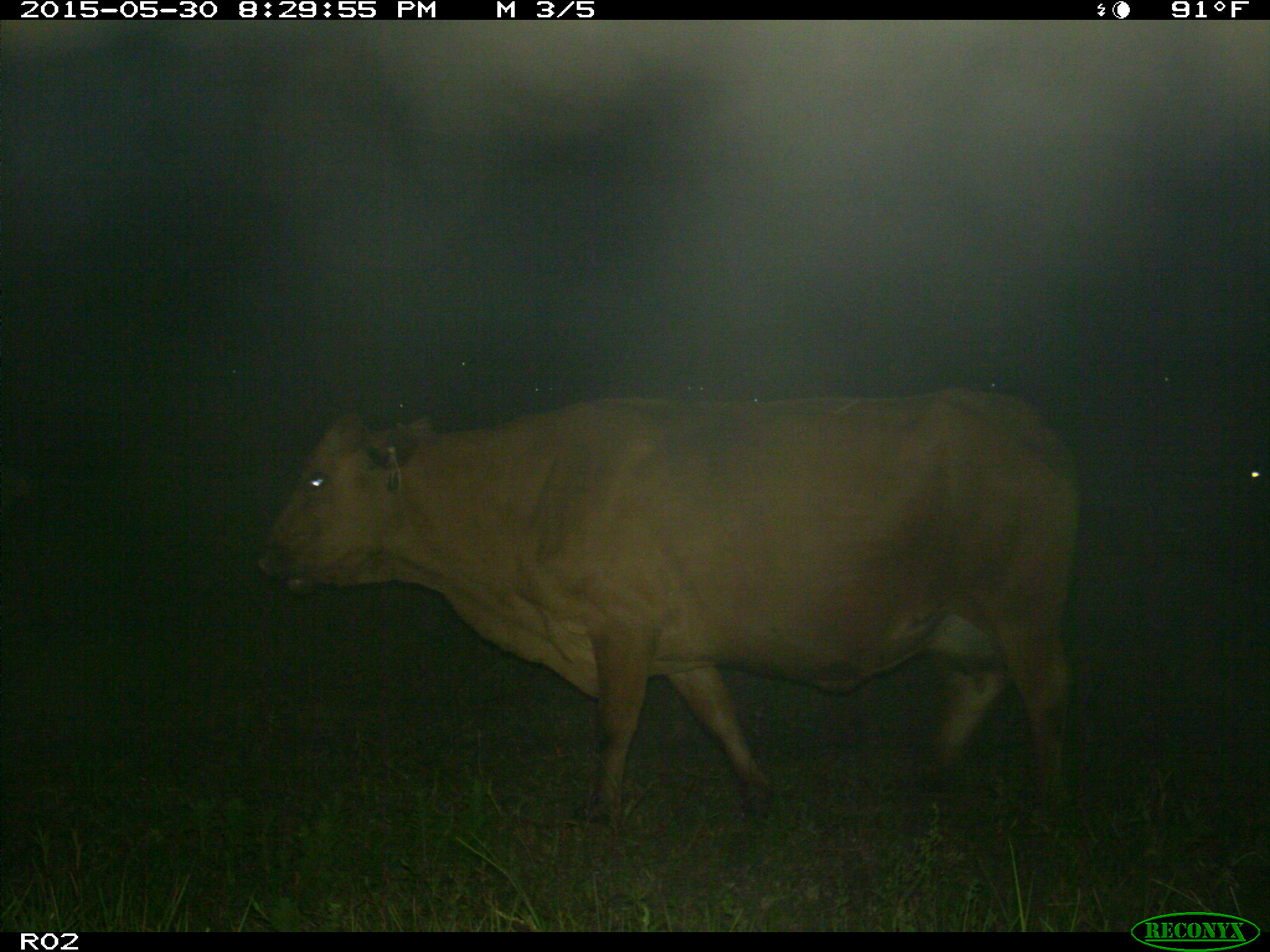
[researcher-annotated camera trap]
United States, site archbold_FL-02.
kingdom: Animalia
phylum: Chordata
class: Mammalia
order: Artiodactyla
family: Bovidae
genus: Bos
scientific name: Bos taurus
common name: domestic cow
Bos taurus (domestic cow).